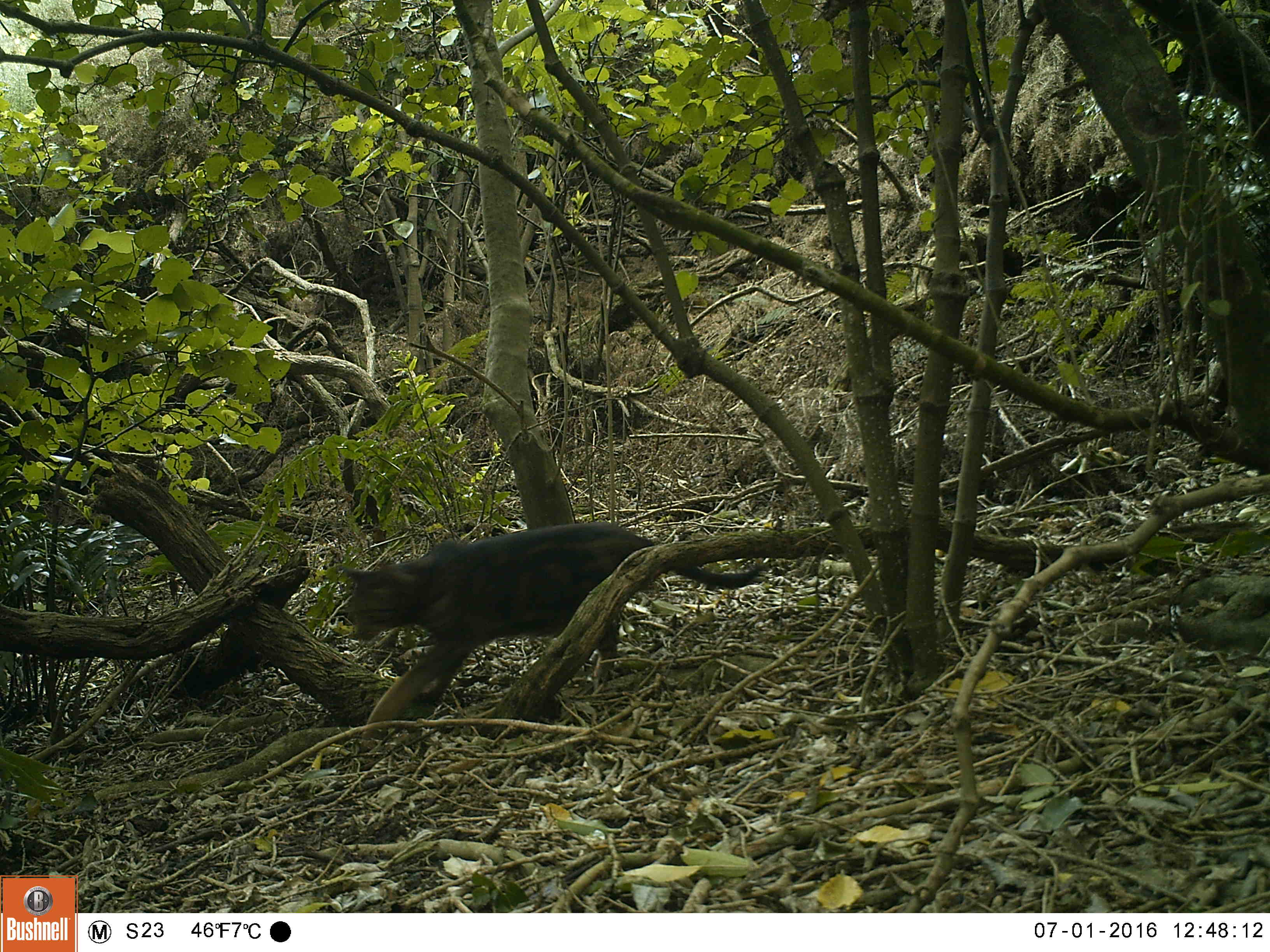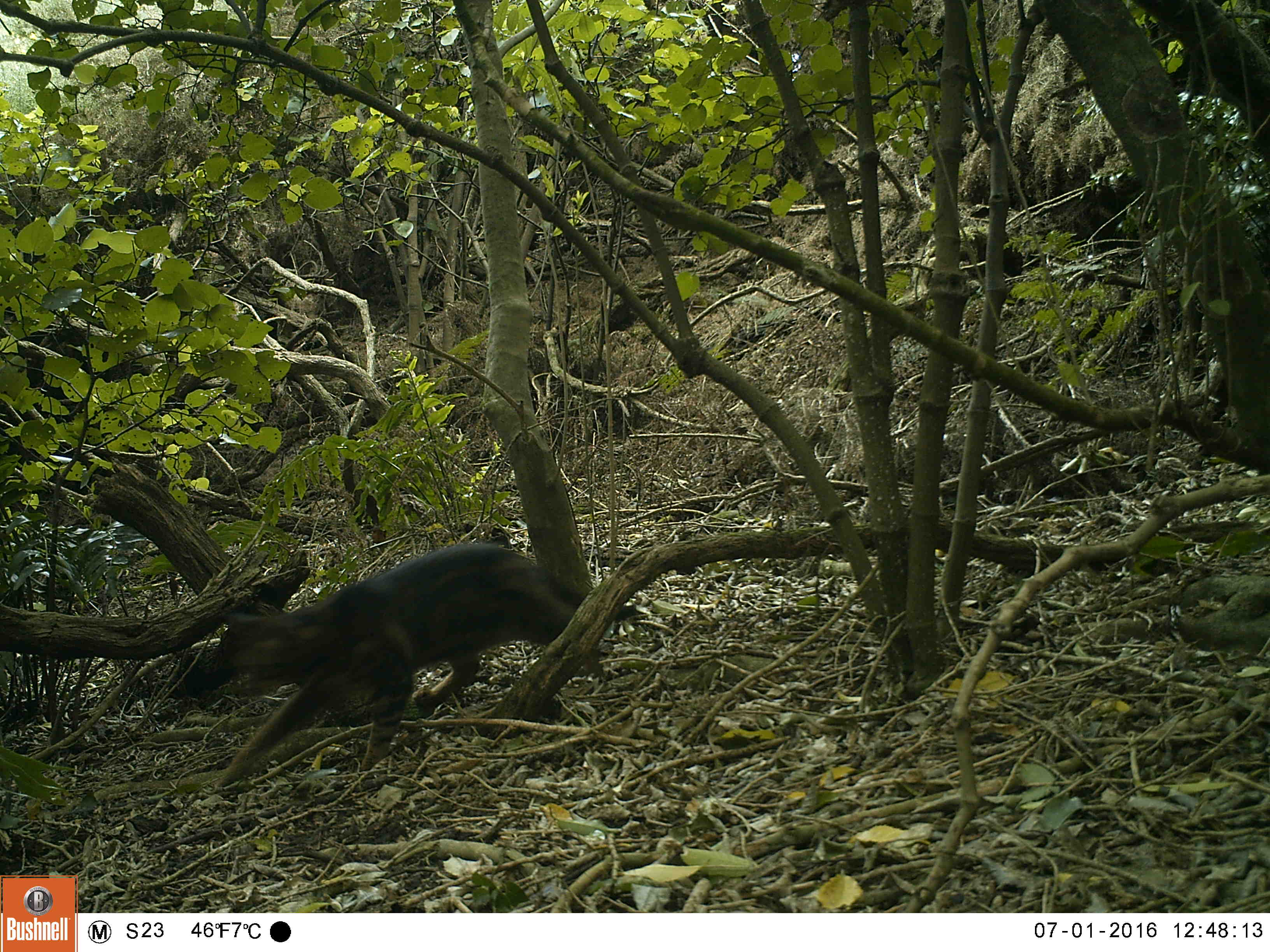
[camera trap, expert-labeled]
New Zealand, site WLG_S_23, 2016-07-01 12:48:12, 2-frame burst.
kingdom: Animalia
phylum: Chordata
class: Mammalia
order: Carnivora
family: Felidae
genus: Felis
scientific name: Felis catus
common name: domestic cat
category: cat